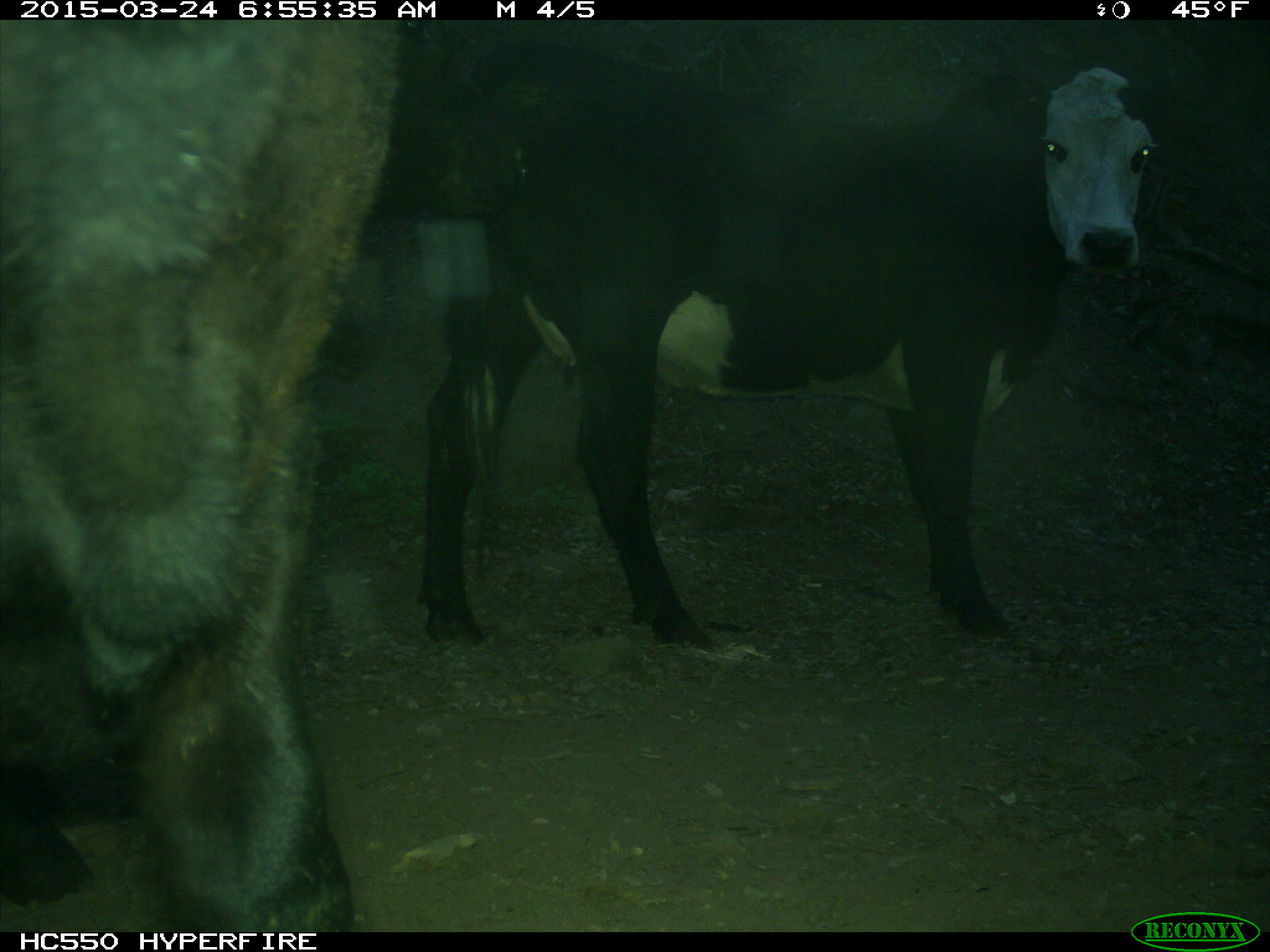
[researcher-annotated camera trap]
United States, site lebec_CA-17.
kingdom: Animalia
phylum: Chordata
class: Mammalia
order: Artiodactyla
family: Bovidae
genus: Bos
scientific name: Bos taurus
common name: domestic cow